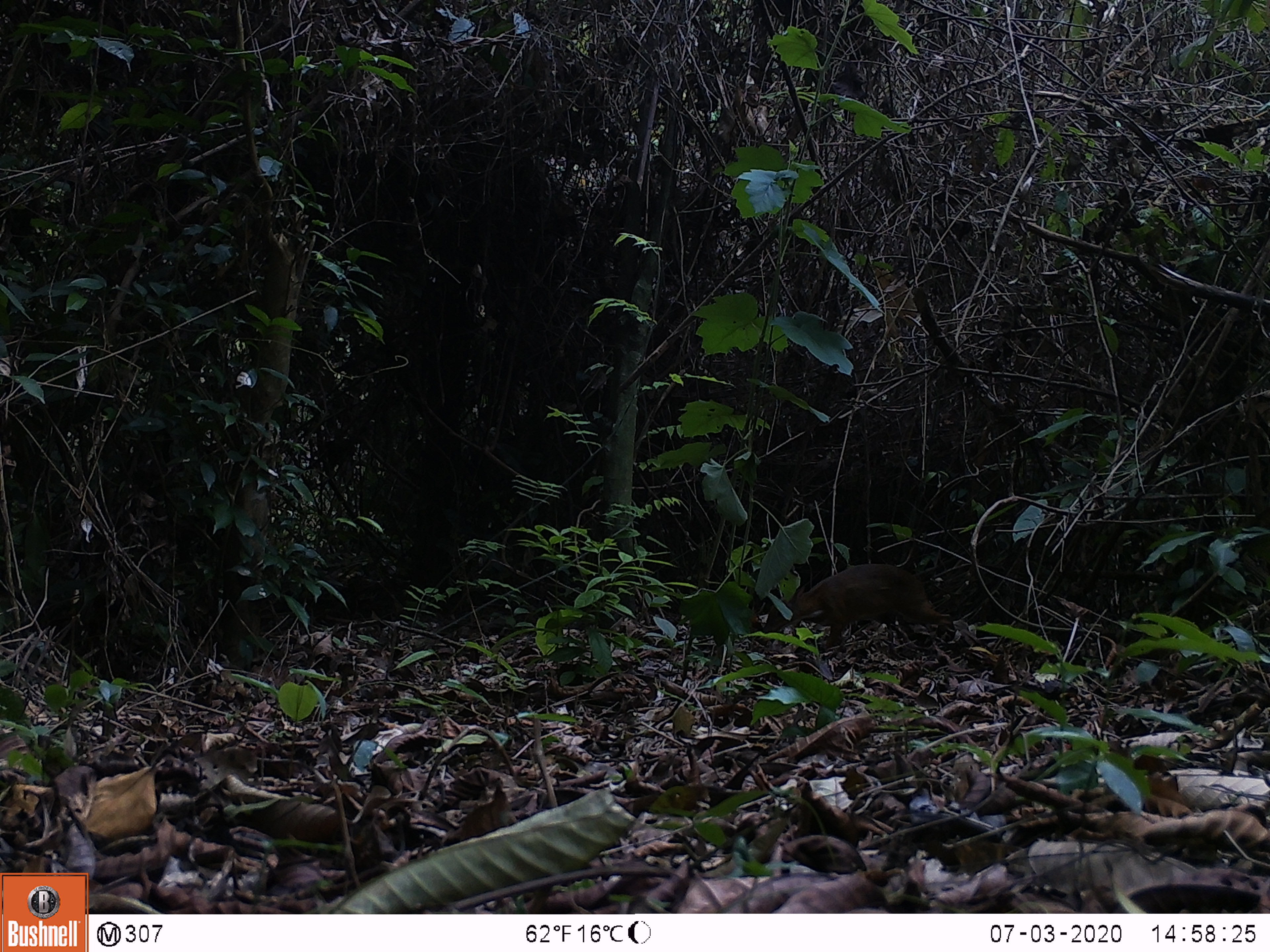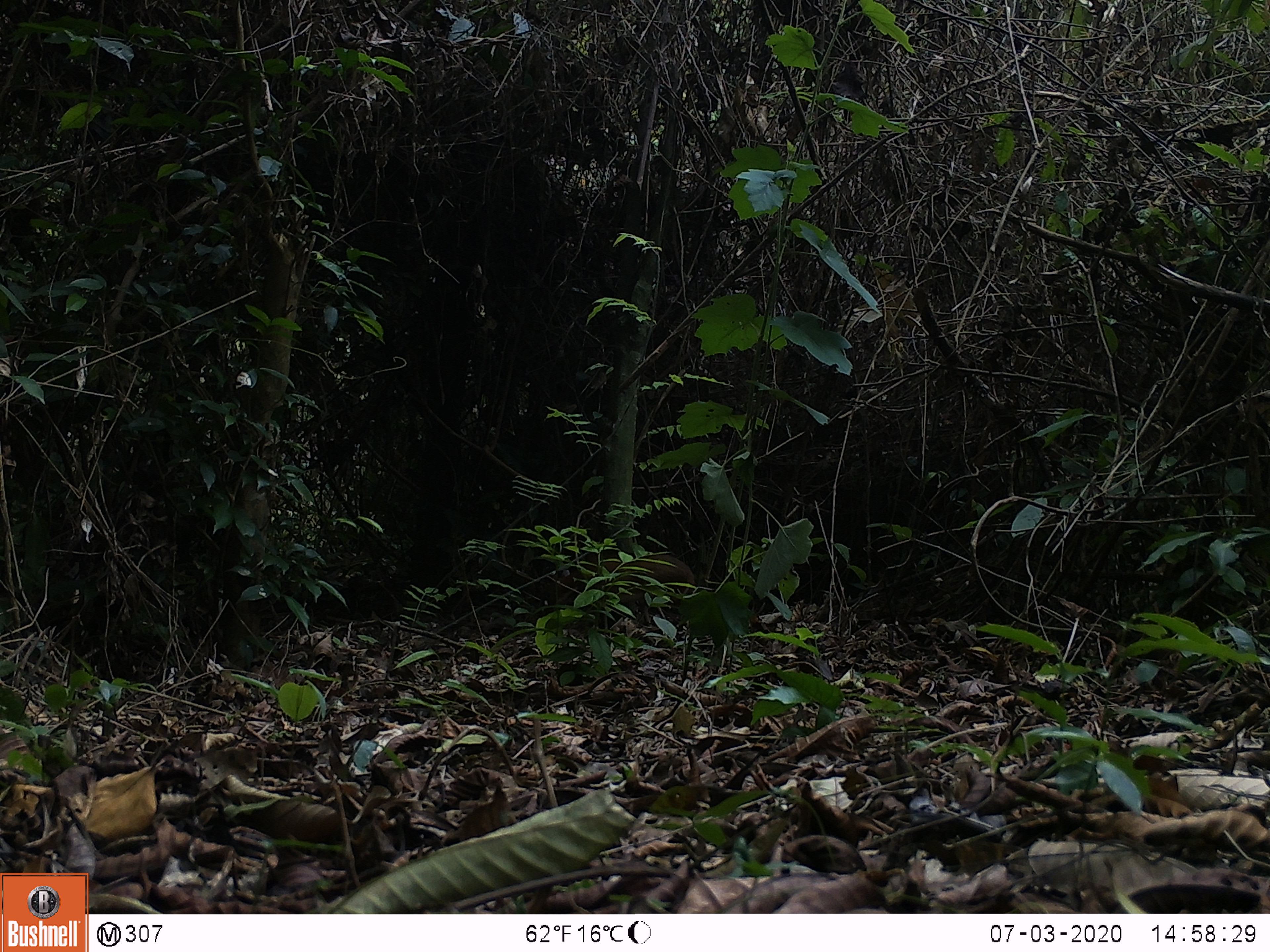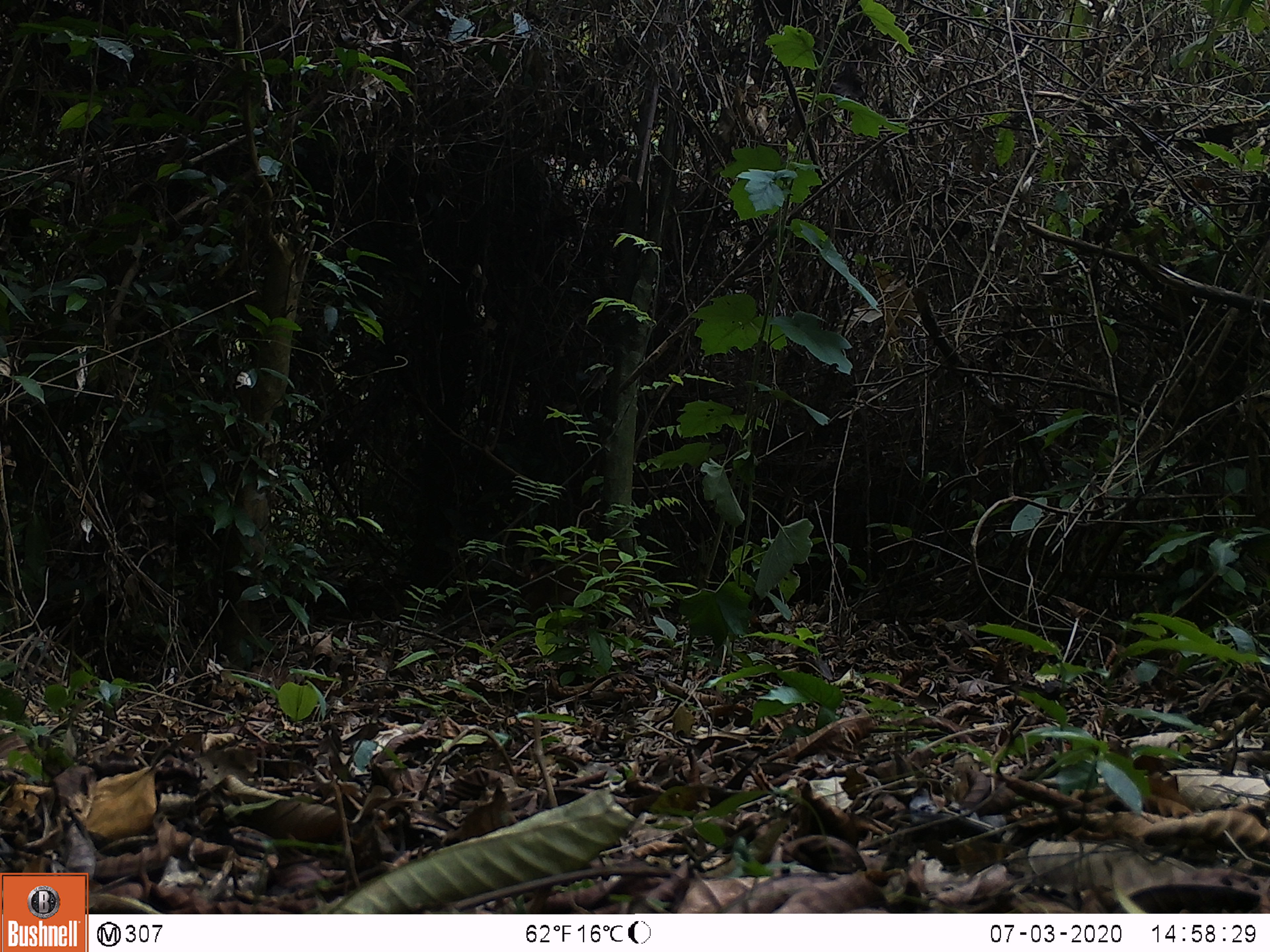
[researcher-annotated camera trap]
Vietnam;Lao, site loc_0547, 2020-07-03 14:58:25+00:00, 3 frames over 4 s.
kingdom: Animalia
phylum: Chordata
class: Mammalia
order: Artiodactyla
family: Tragulidae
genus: Moschiola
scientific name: Moschiola meminna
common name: chevrotain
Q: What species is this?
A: Chevrotain (Moschiola meminna).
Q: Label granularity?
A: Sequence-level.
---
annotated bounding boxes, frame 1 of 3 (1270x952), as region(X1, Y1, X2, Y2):
chevrotain: region(761, 563, 954, 648)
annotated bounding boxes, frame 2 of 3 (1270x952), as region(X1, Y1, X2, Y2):
chevrotain: region(536, 554, 697, 630)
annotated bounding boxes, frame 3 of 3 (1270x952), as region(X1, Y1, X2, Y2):
chevrotain: region(520, 549, 646, 629)